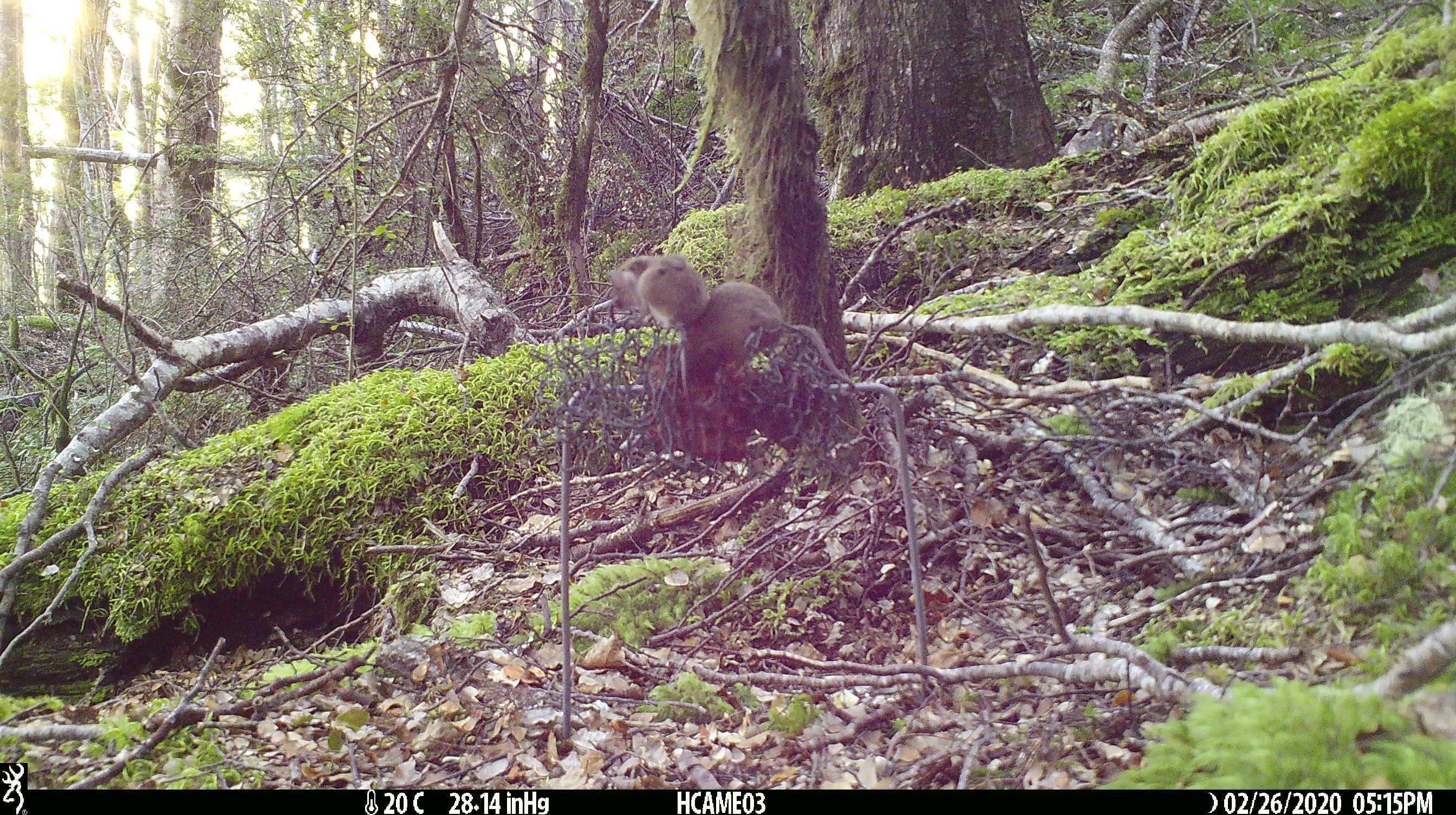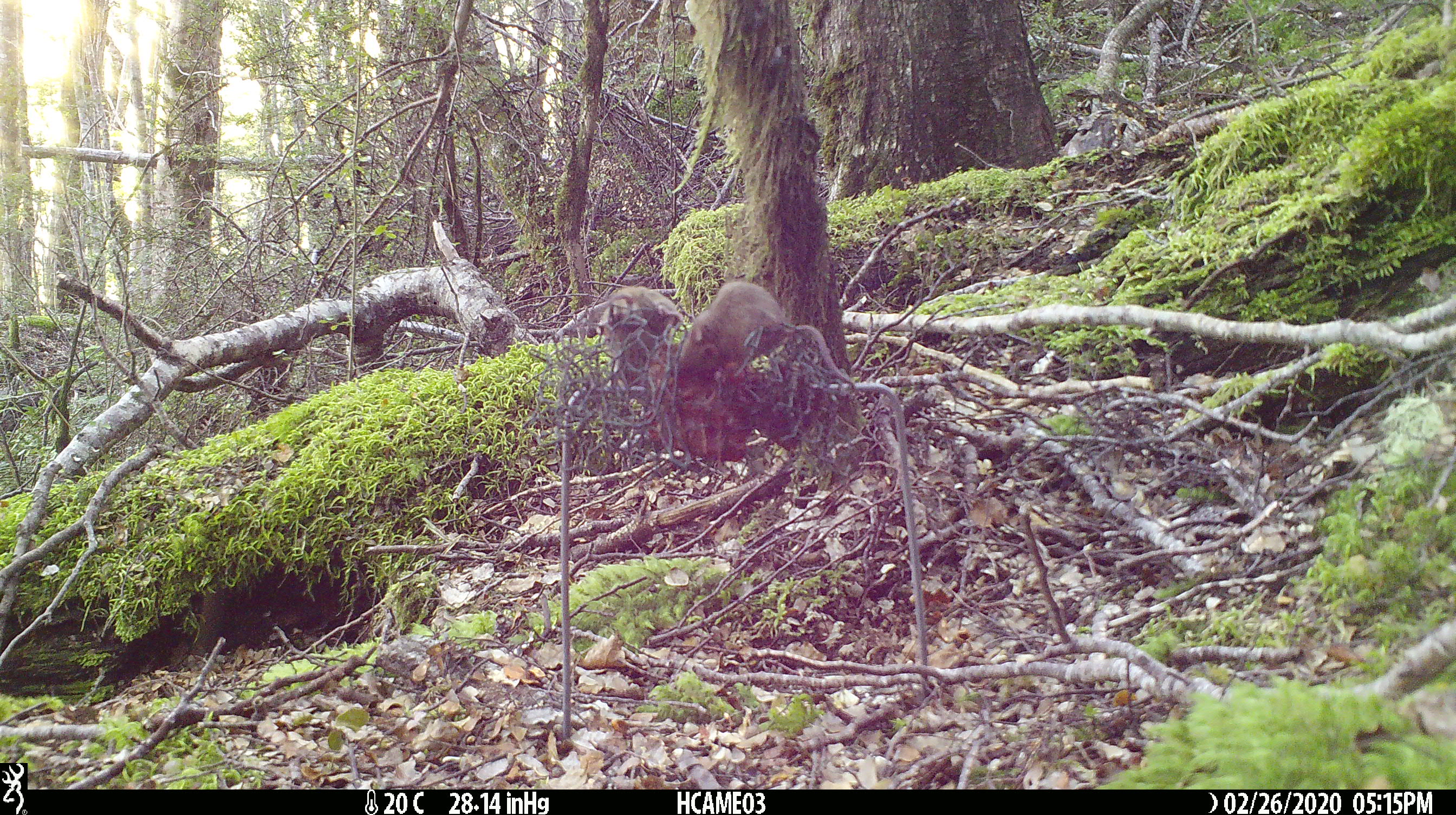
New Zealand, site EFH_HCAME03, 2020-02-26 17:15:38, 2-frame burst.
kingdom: Animalia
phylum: Chordata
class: Mammalia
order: Rodentia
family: Muridae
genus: Mus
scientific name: Mus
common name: mouse